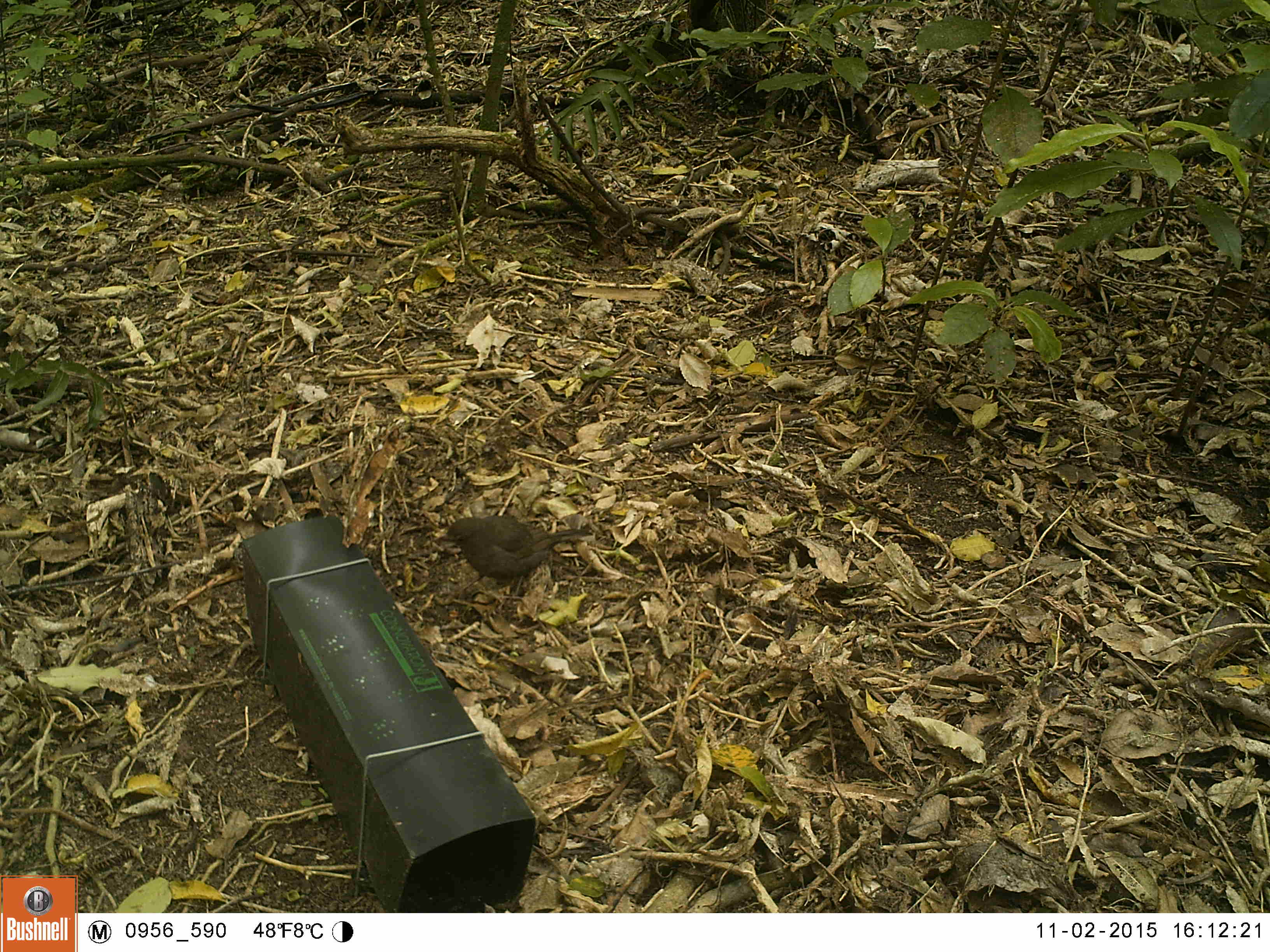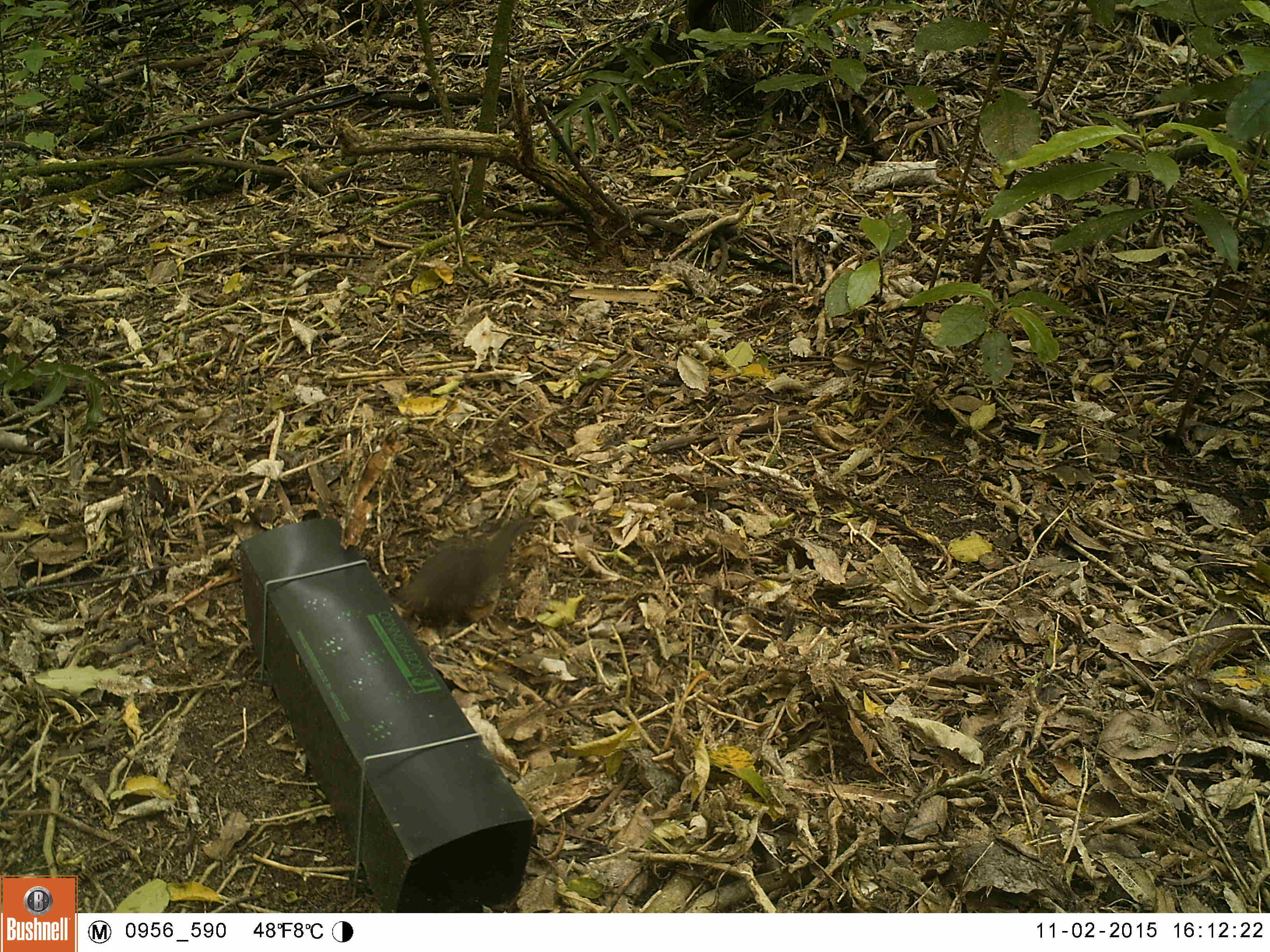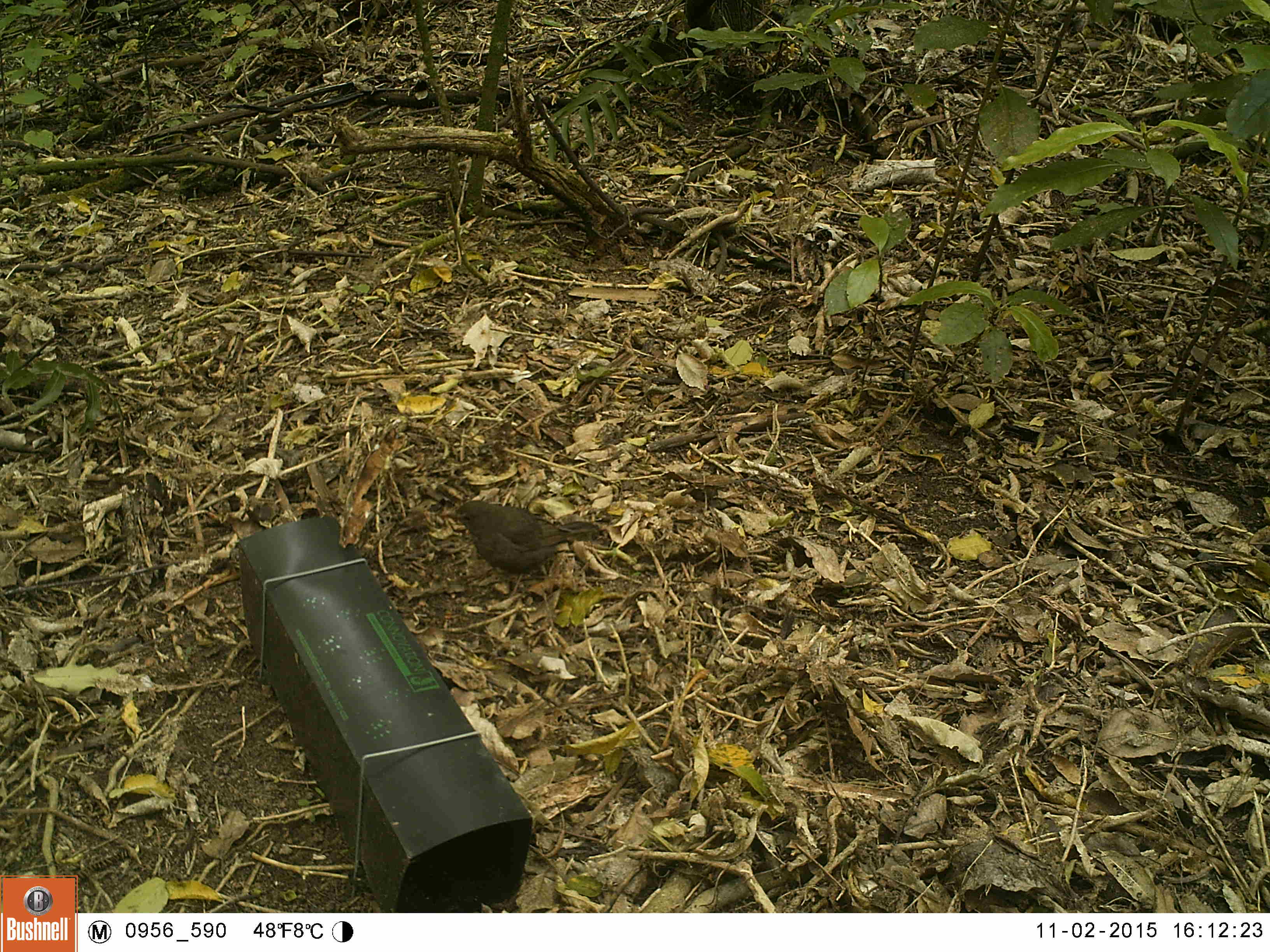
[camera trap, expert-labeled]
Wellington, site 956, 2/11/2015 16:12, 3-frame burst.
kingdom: Animalia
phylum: Chordata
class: Aves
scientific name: Aves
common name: bird